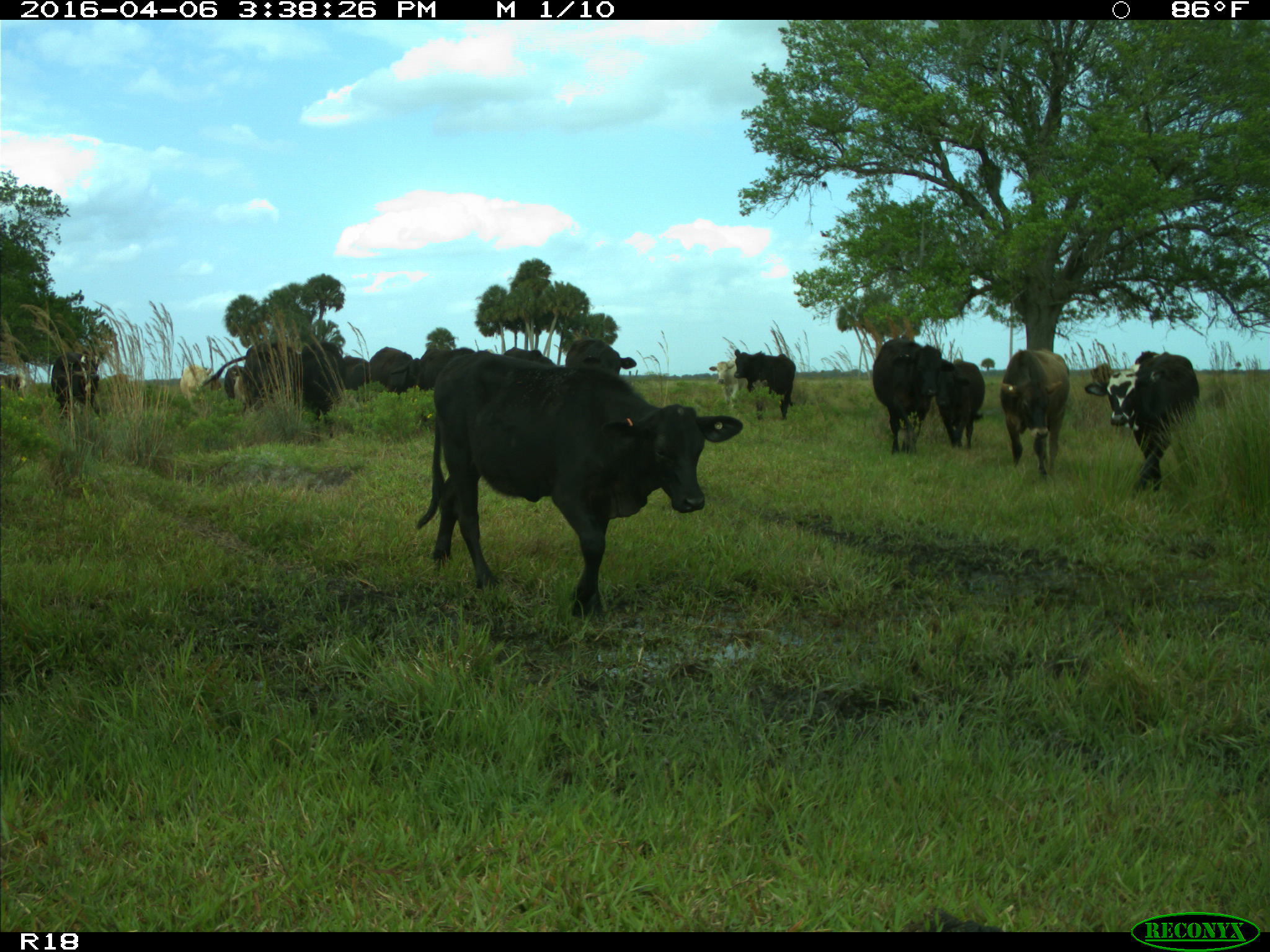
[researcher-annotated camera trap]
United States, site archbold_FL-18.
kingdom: Animalia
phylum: Chordata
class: Mammalia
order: Artiodactyla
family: Bovidae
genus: Bos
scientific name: Bos taurus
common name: domestic cow